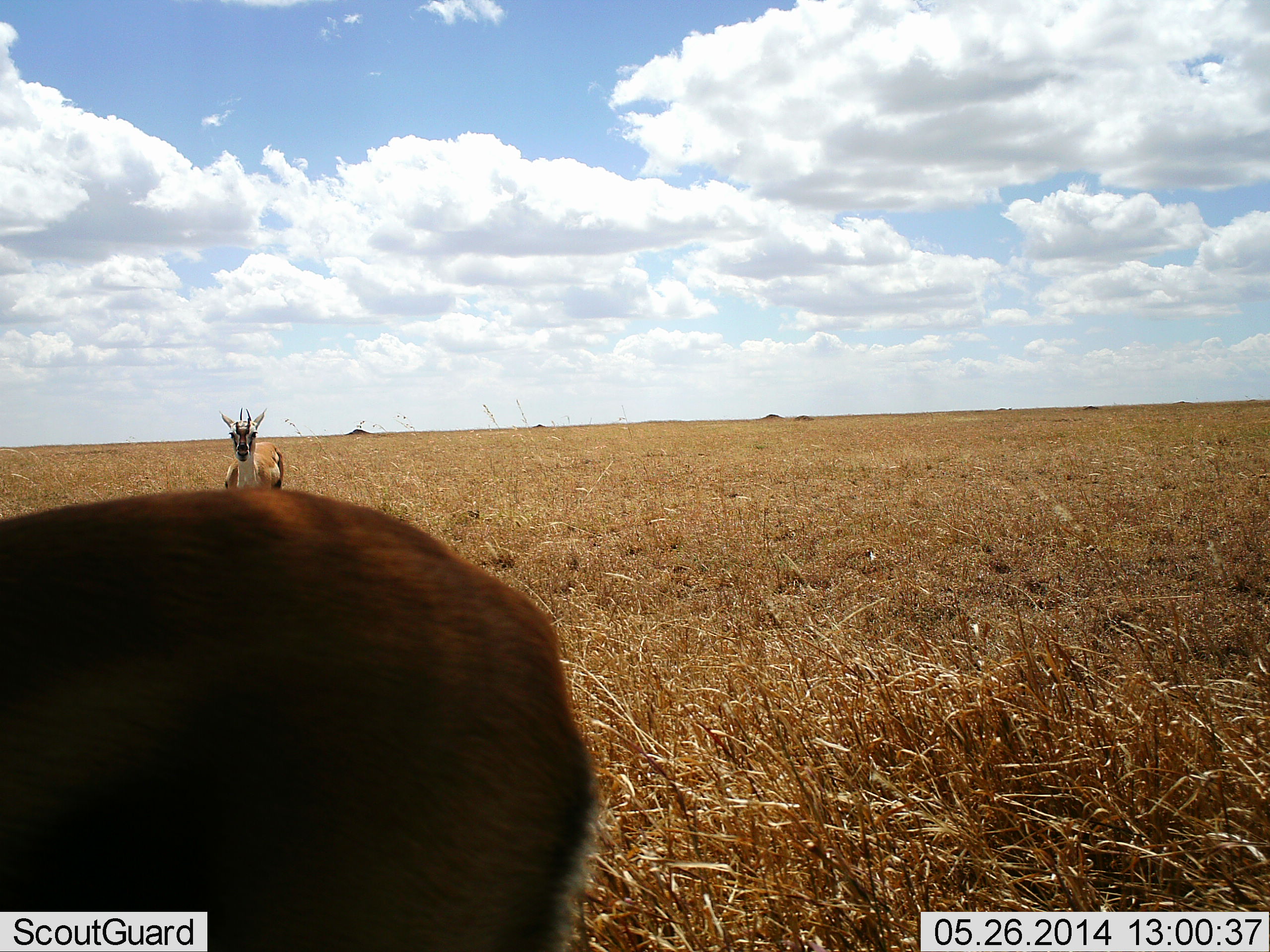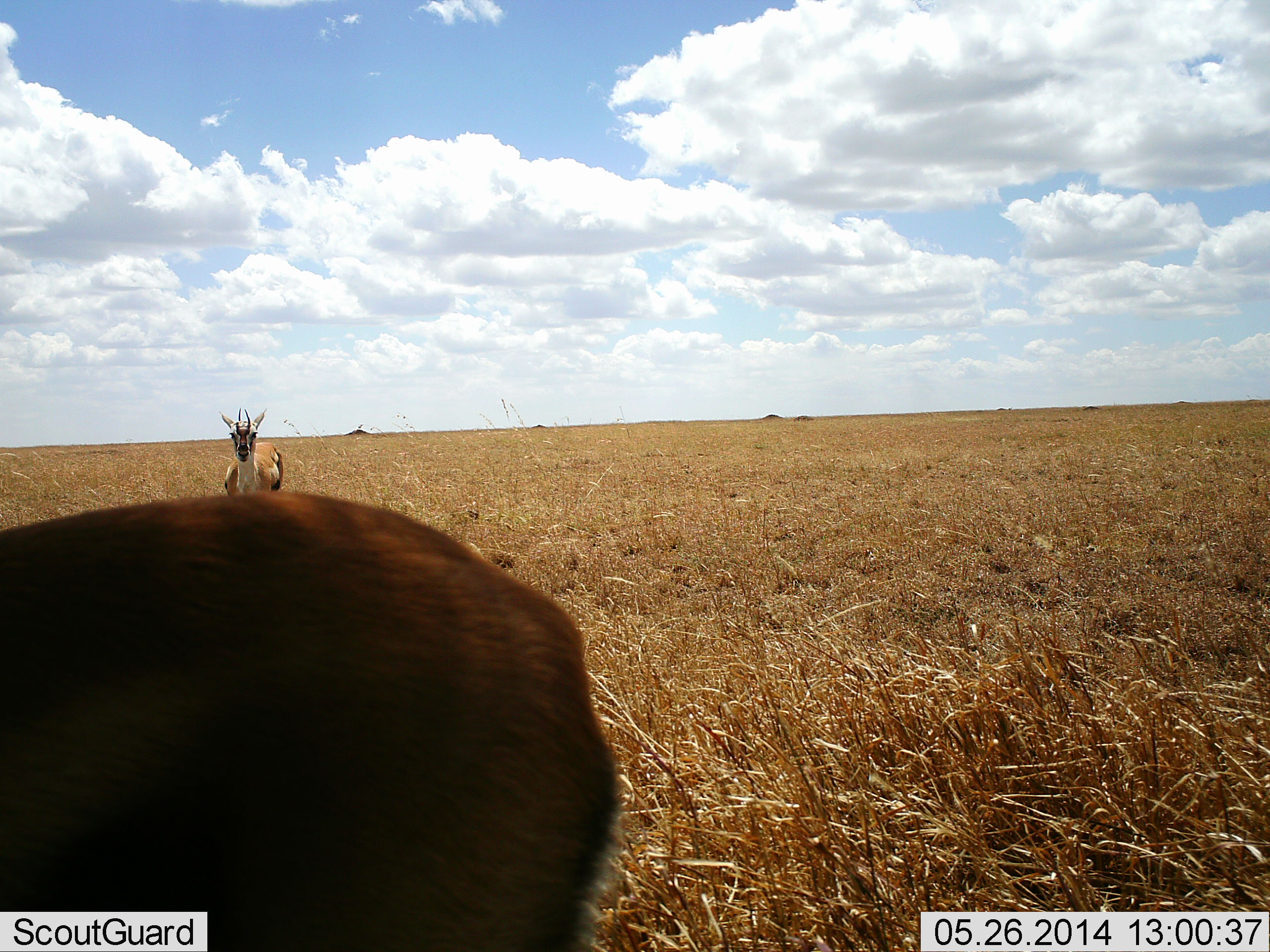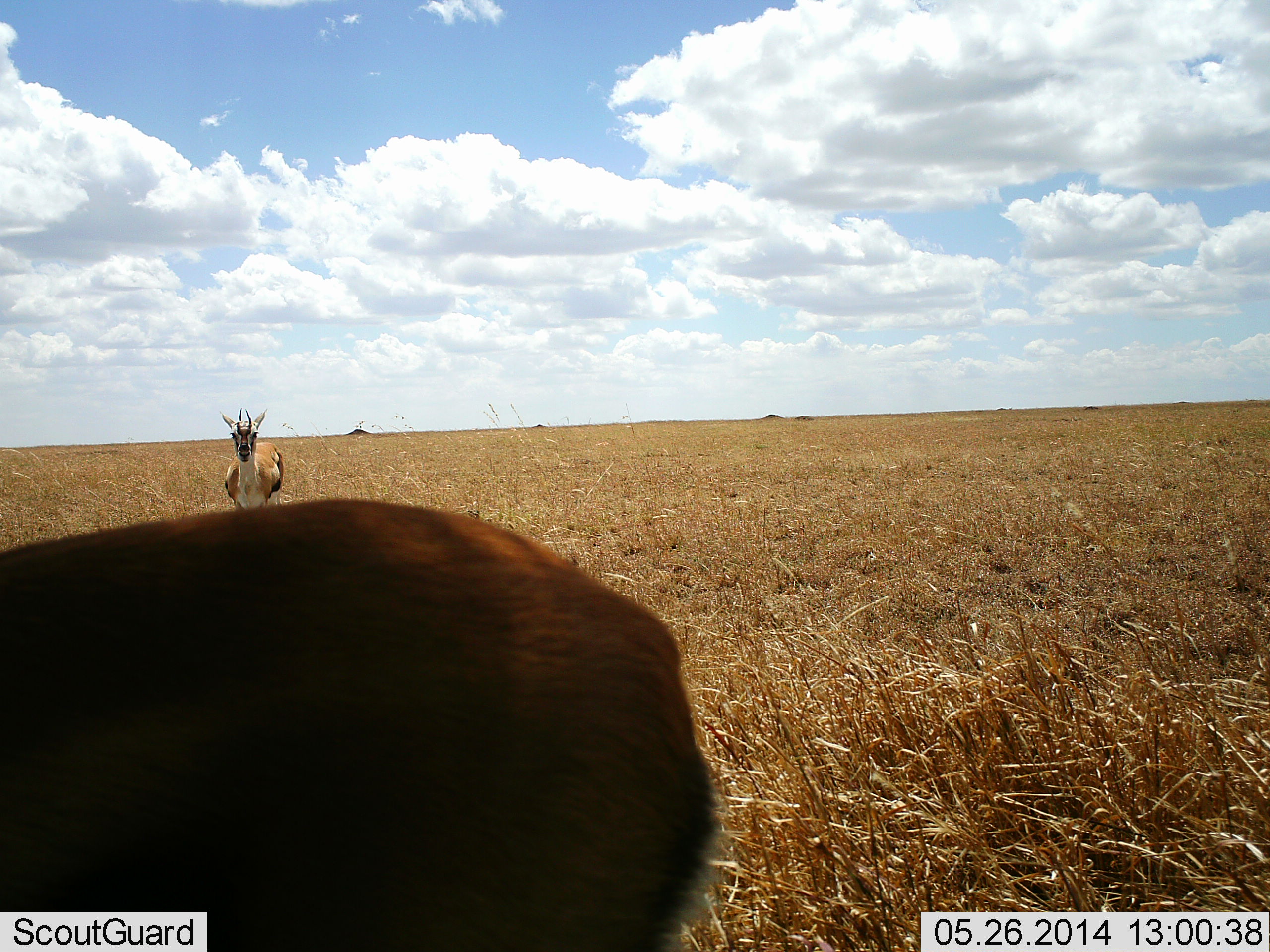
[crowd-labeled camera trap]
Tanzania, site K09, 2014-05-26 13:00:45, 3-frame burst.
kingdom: Animalia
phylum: Chordata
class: Mammalia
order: Artiodactyla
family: Bovidae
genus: Eudorcas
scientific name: Eudorcas thomsonii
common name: thomson's gazelle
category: gazellethomsons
Gazellethomsons (thomson's gazelle) (Eudorcas thomsonii), count 2. Behavior (volunteer vote fractions): standing 100%, resting 0%, moving 10%, interacting 0%. Young present (vote fraction): 0%. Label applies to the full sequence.